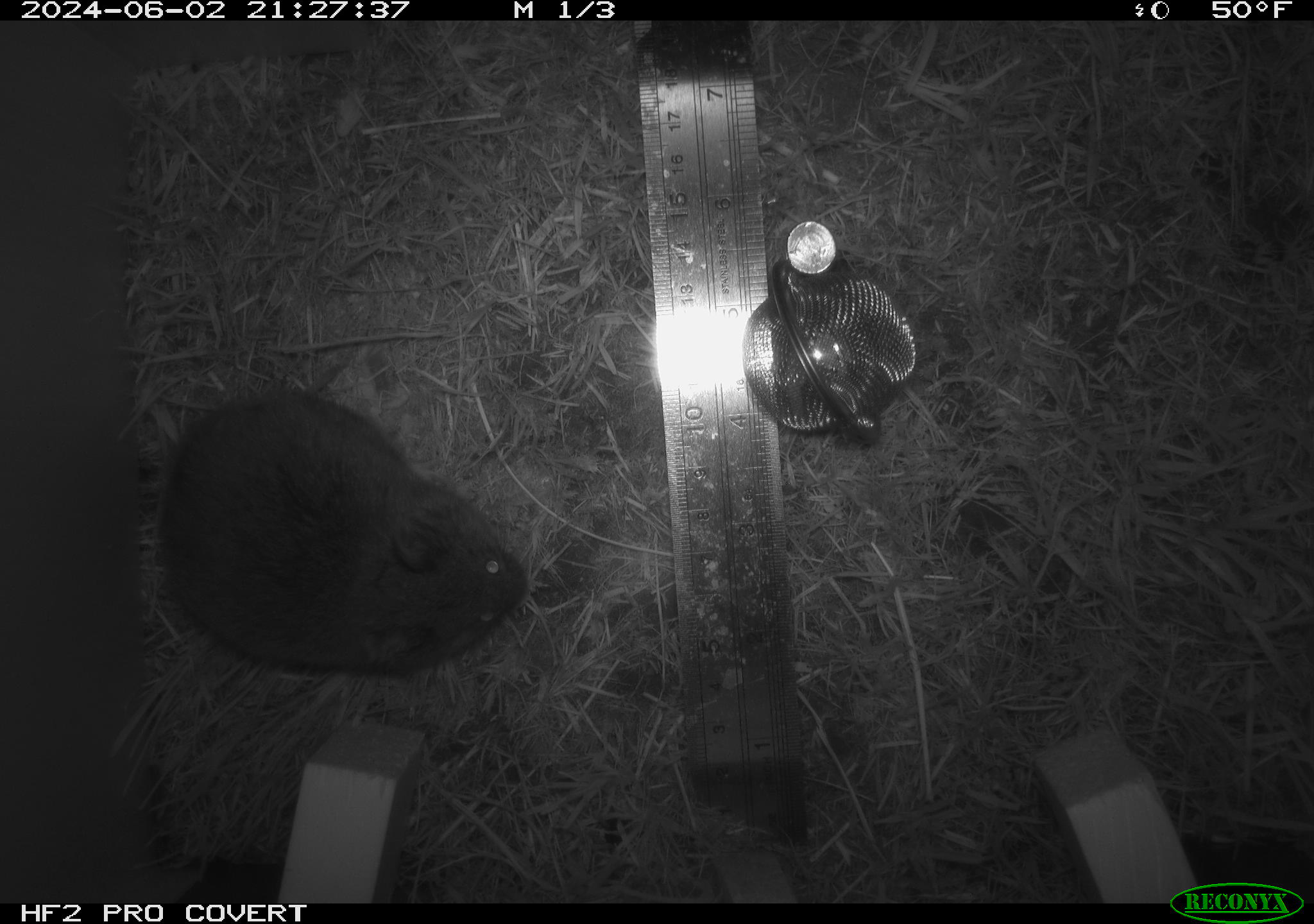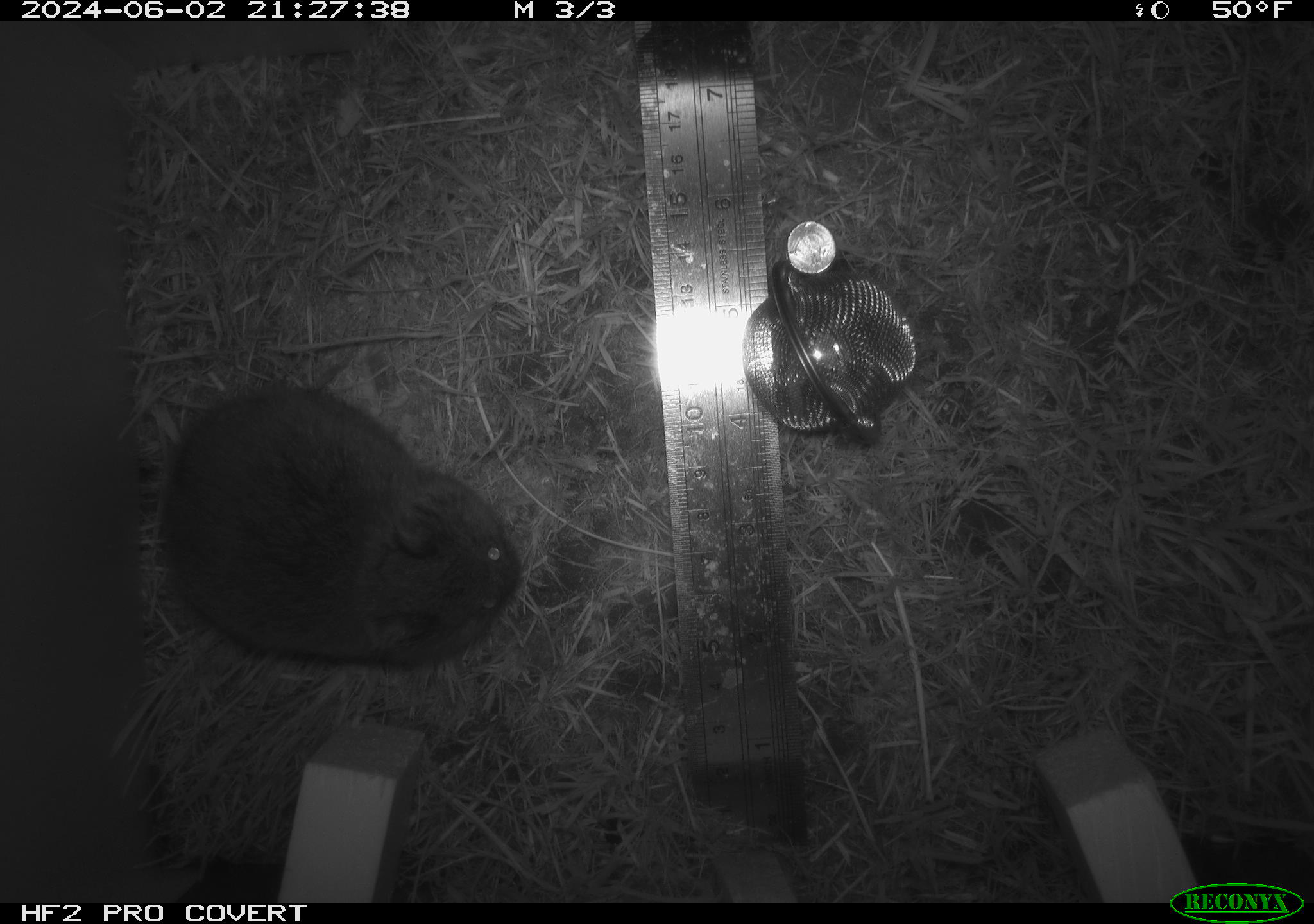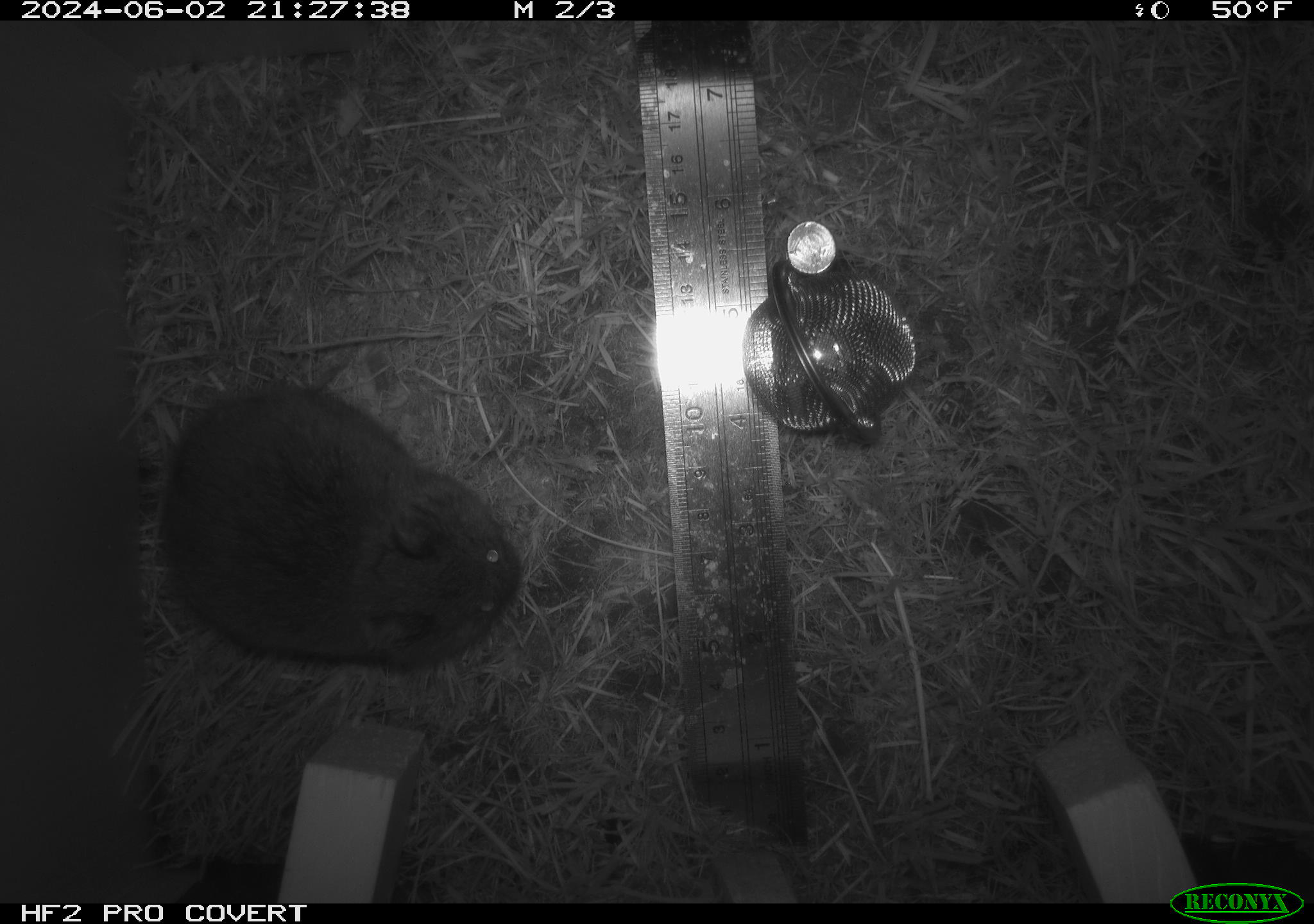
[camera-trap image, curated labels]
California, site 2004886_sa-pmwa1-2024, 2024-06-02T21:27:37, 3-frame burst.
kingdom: Animalia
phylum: Chordata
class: Mammalia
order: Rodentia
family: Cricetidae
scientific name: Arvicolinae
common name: voles, lemmings, and muskrats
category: arvicolinae subfamily